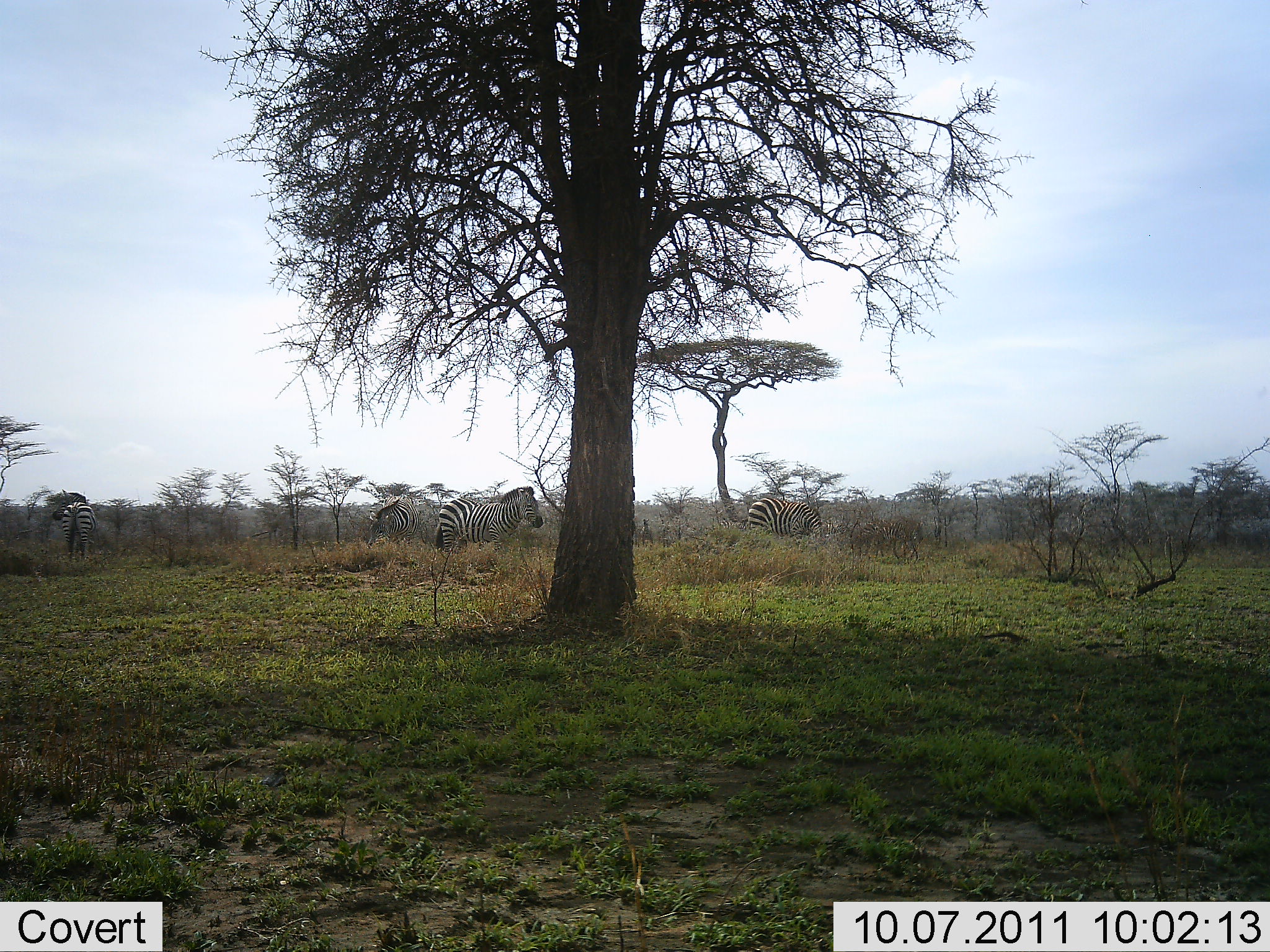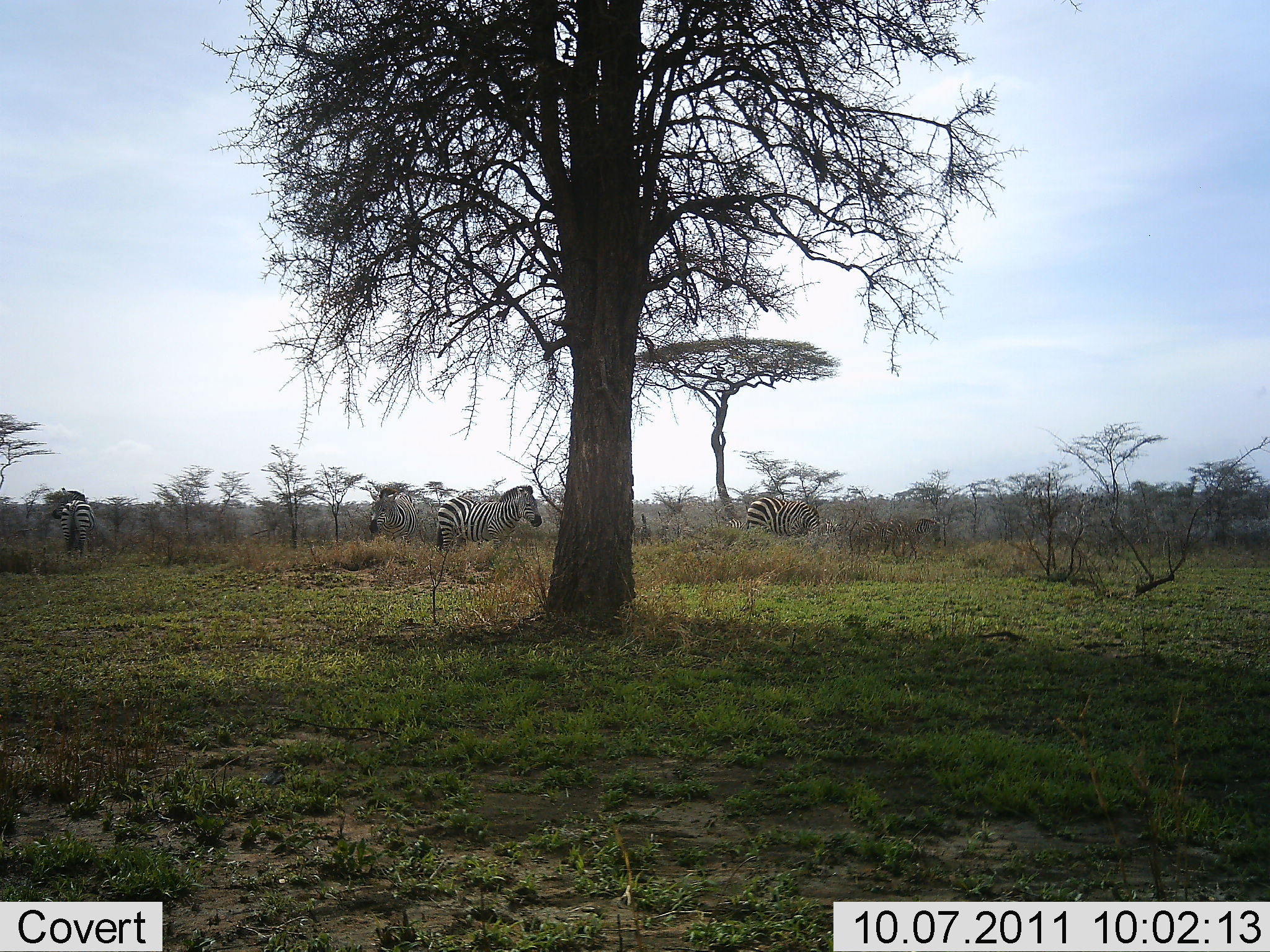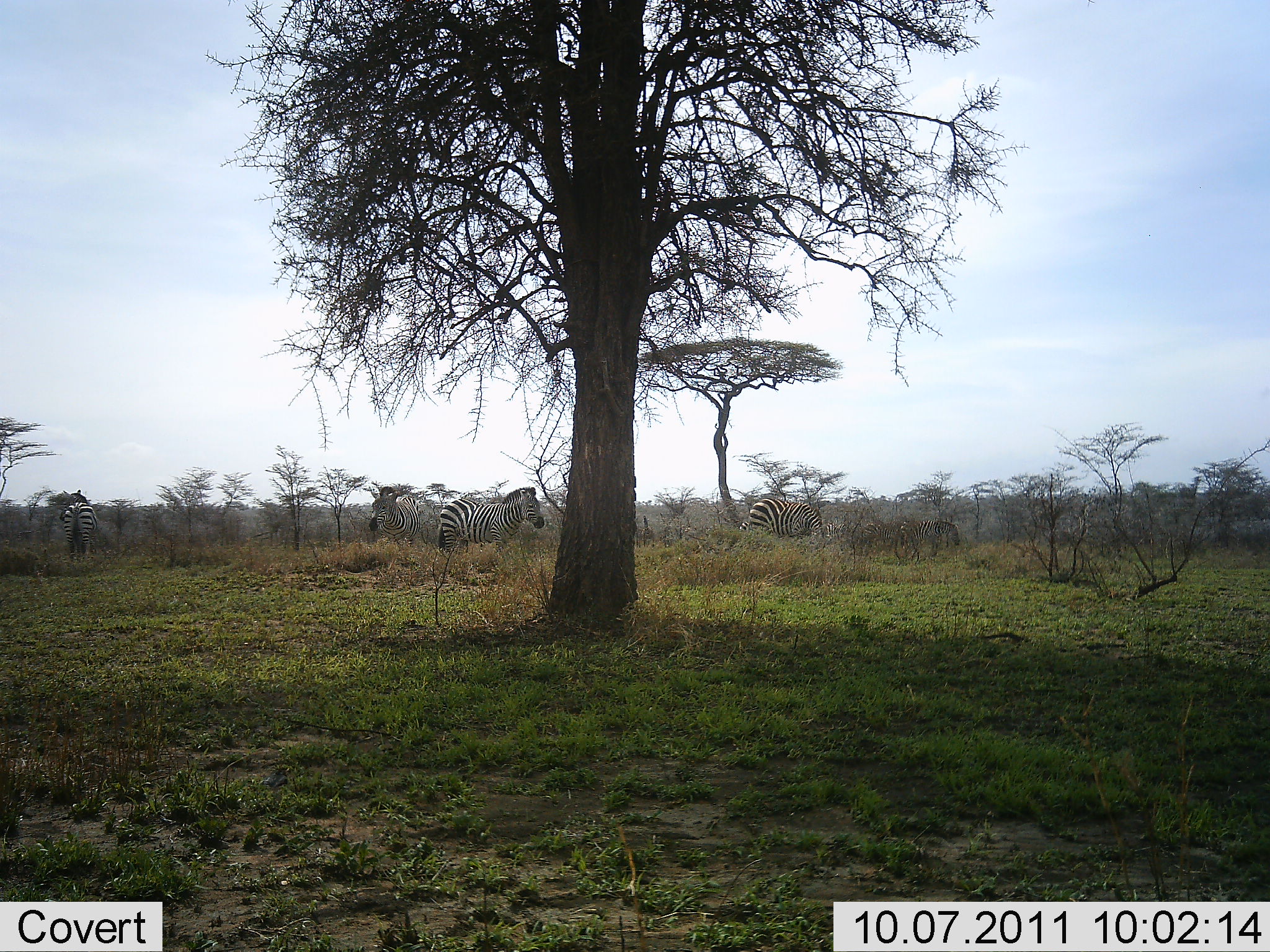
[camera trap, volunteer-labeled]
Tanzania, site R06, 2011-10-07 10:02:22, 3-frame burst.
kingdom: Animalia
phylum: Chordata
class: Mammalia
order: Perissodactyla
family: Equidae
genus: Equus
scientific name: Equus quagga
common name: plains zebra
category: zebra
Zebra (plains zebra) (Equus quagga), count 4. Behavior (volunteer vote fractions): standing 93%, resting 0%, moving 21%, interacting 0%. Young present (vote fraction): 0%. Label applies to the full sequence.